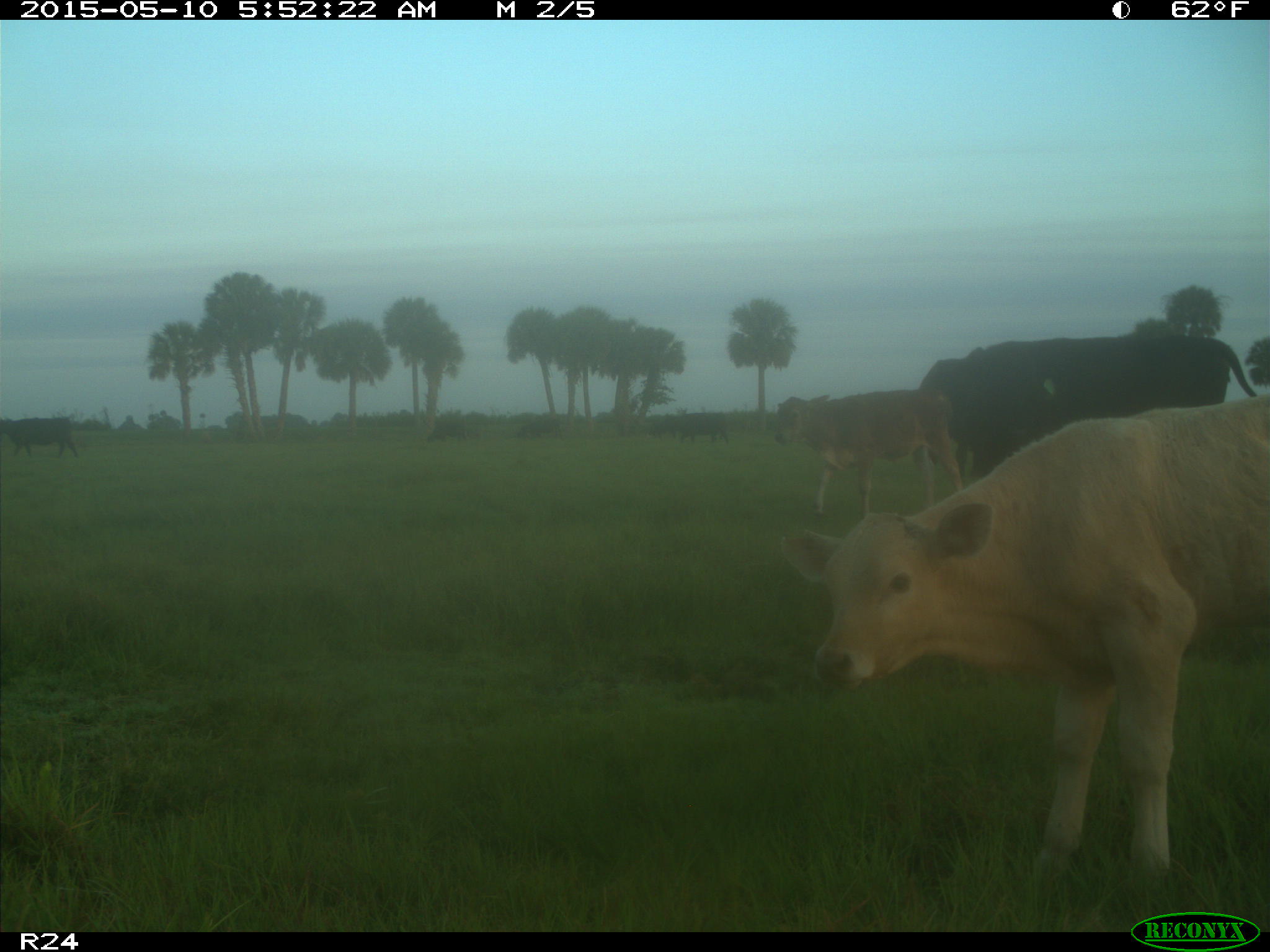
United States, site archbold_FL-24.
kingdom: Animalia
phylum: Chordata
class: Mammalia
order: Artiodactyla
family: Bovidae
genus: Bos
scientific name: Bos taurus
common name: domestic cow